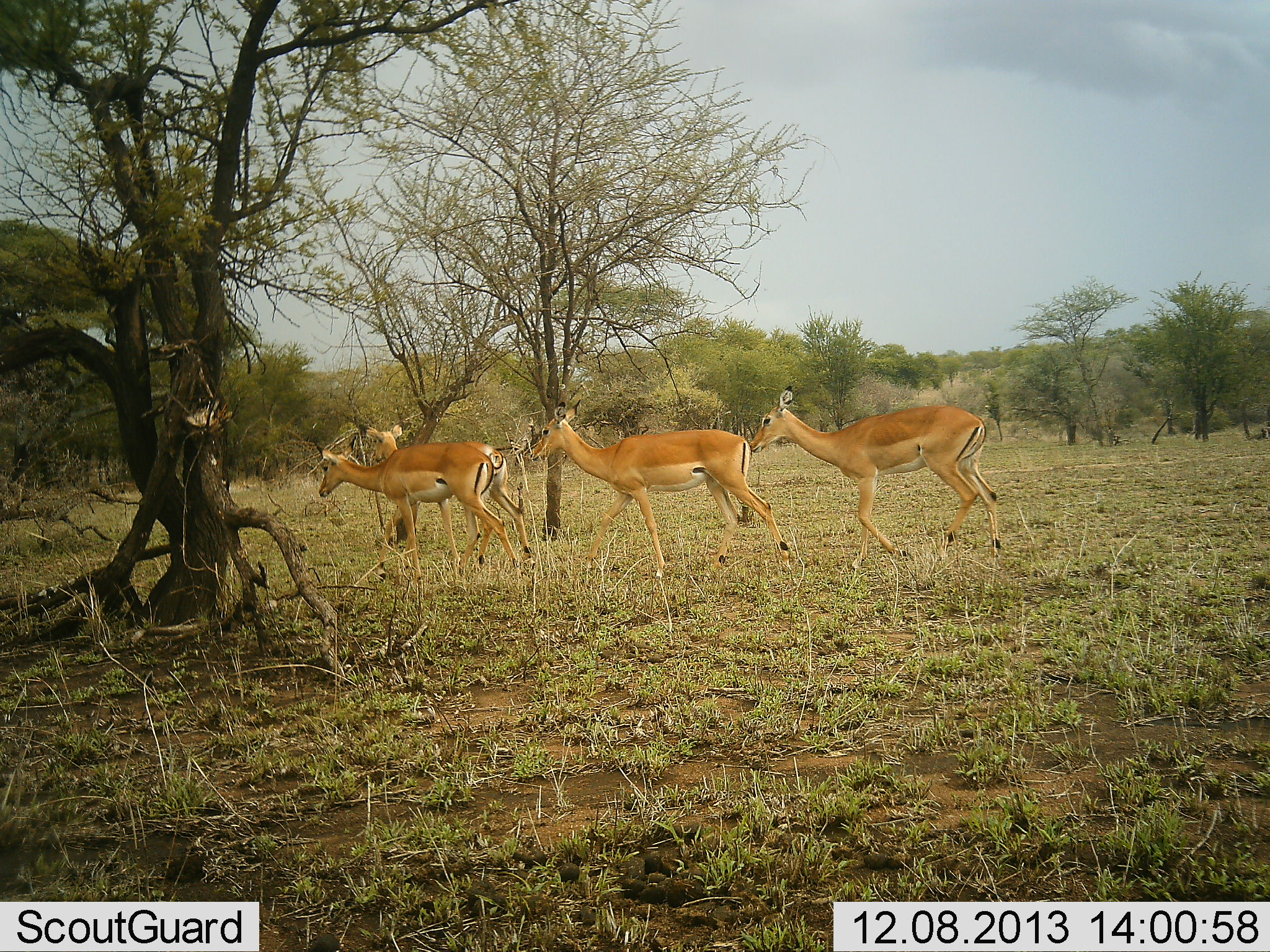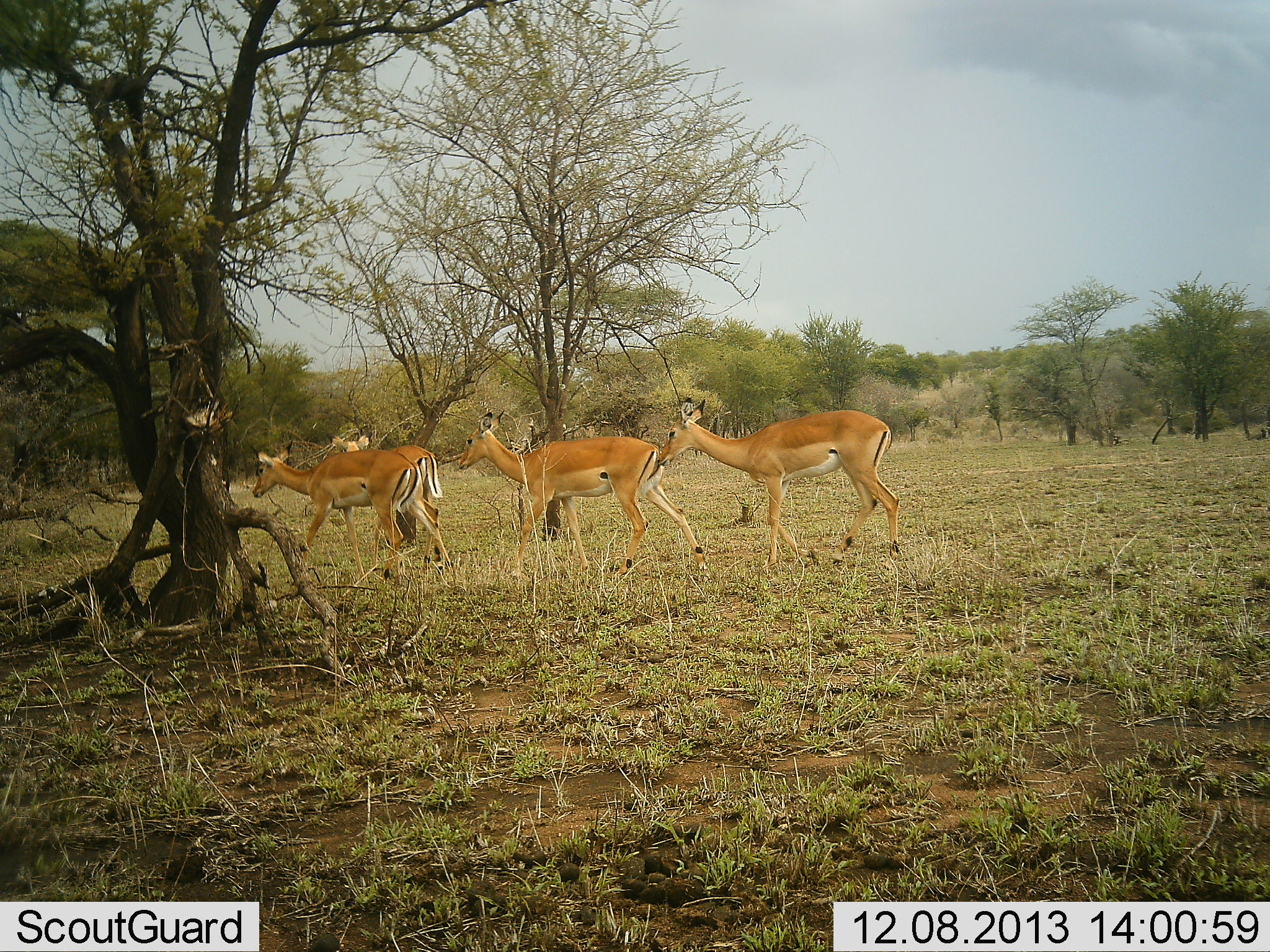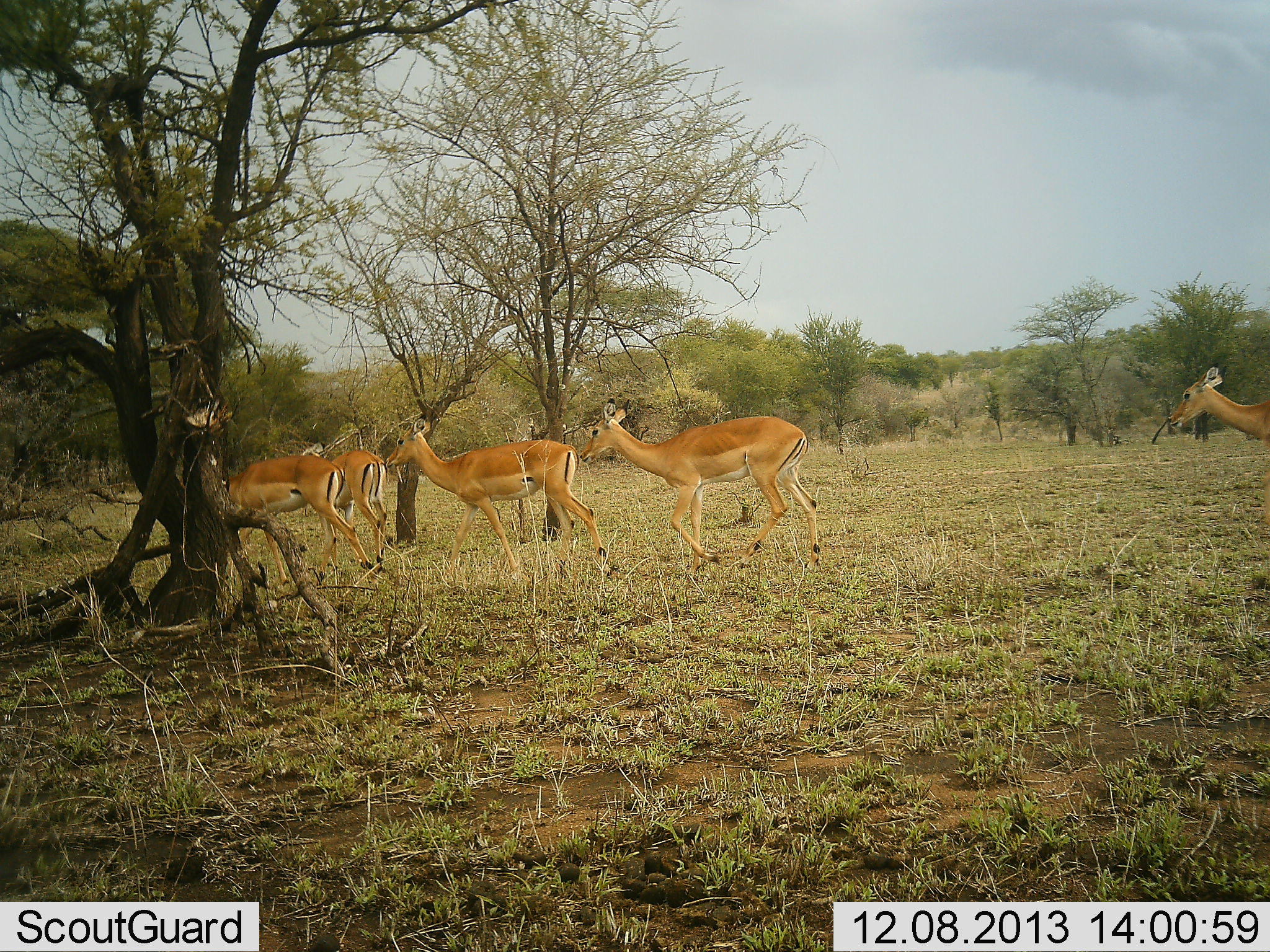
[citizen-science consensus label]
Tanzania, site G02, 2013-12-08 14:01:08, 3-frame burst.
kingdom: Animalia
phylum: Chordata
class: Mammalia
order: Artiodactyla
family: Bovidae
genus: Aepyceros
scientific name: Aepyceros melampus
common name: impala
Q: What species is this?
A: Impala (Aepyceros melampus).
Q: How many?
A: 5.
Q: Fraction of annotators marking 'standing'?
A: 3%.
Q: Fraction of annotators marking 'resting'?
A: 0%.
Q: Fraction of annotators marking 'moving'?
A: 100%.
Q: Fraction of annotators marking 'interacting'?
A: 0%.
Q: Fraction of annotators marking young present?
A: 0%.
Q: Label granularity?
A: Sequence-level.